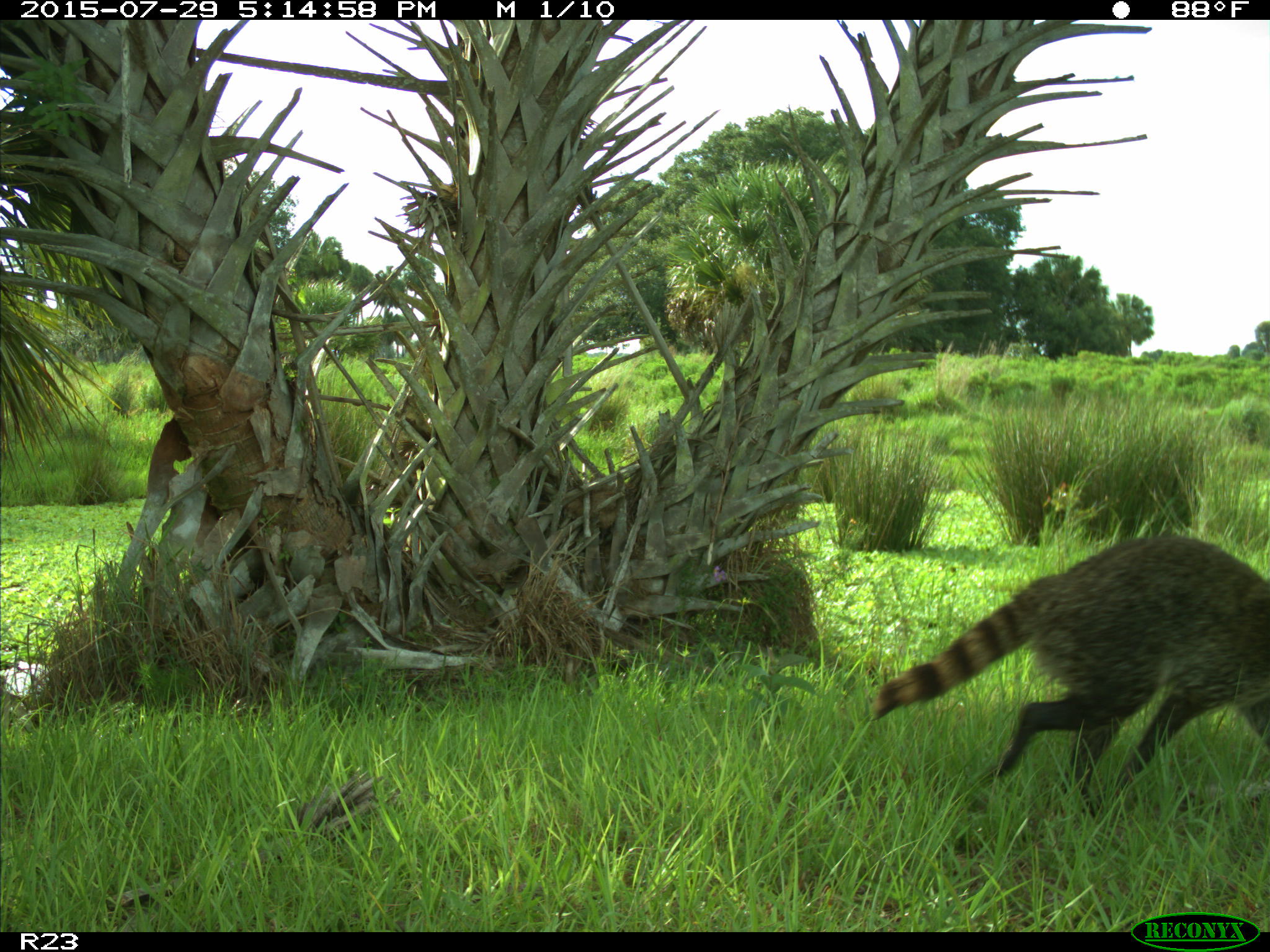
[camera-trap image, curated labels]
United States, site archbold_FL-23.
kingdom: Animalia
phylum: Chordata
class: Mammalia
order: Carnivora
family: Procyonidae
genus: Procyon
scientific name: Procyon lotor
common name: common raccoon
Procyon lotor (common raccoon).